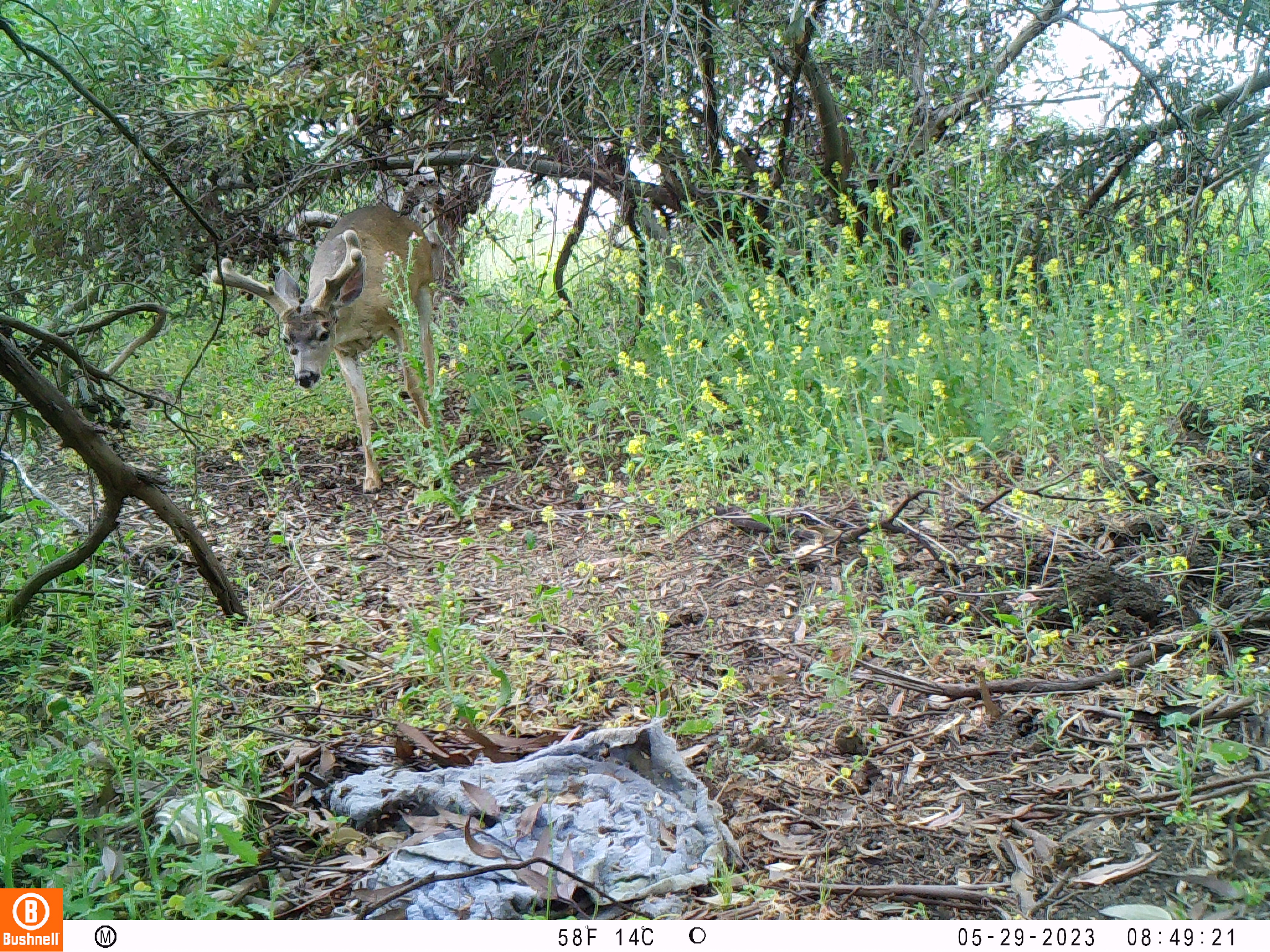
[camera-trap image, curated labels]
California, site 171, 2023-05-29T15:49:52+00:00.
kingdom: Animalia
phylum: Chordata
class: Mammalia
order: Artiodactyla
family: Cervidae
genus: Odocoileus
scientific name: Odocoileus hemionus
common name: mule deer